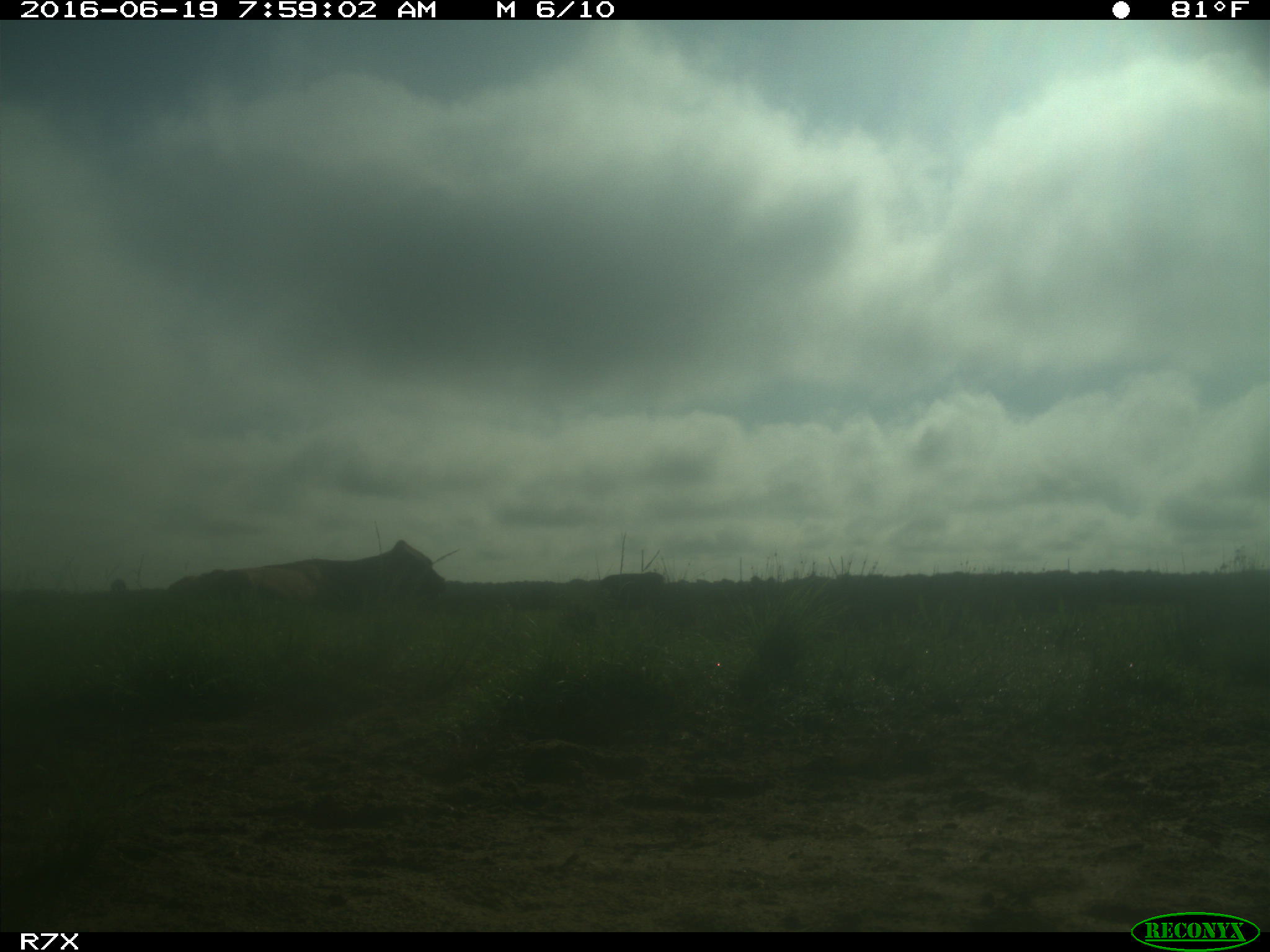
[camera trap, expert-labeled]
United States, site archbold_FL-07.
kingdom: Animalia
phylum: Chordata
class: Mammalia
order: Artiodactyla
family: Bovidae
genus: Bos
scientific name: Bos taurus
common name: domestic cow